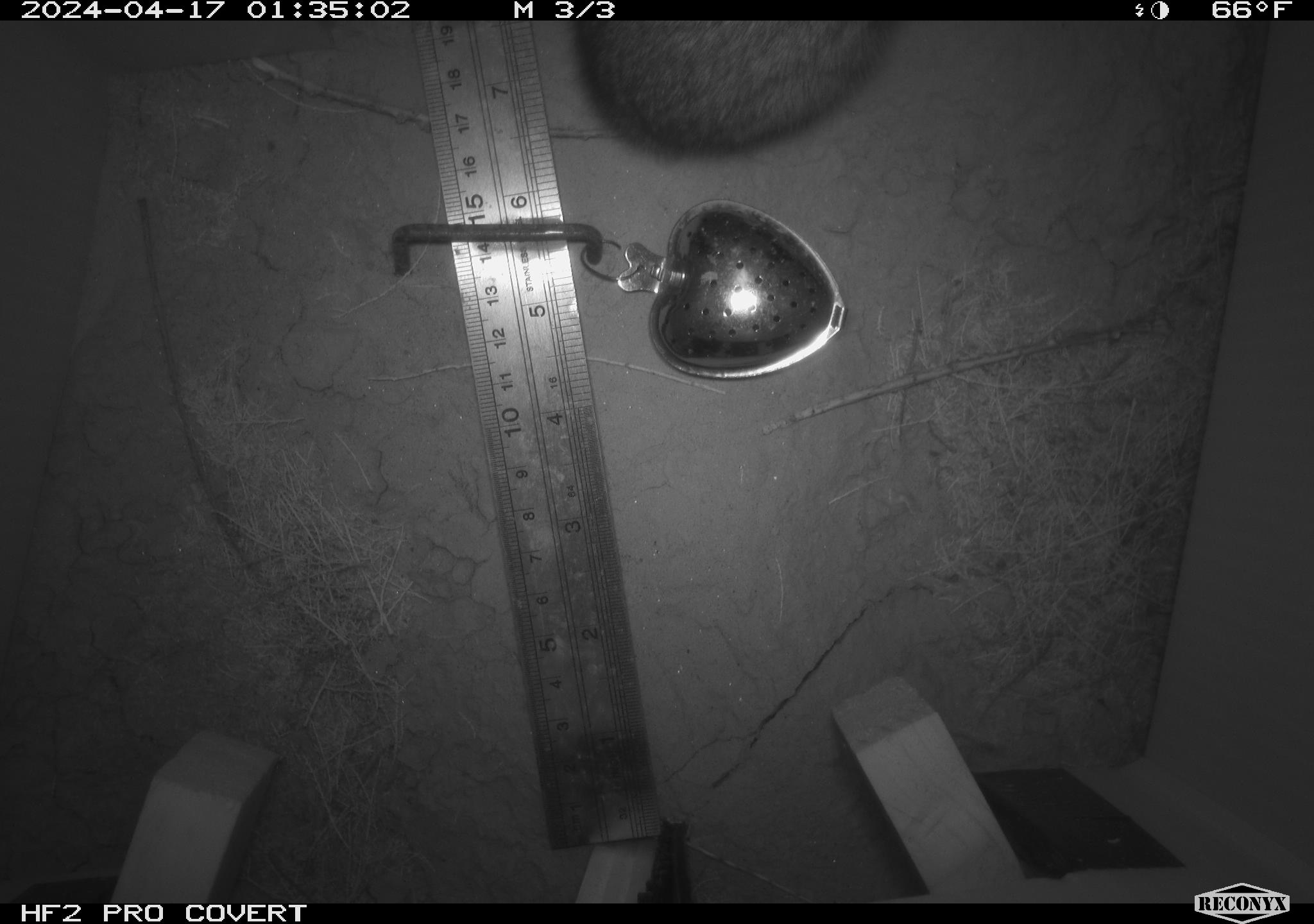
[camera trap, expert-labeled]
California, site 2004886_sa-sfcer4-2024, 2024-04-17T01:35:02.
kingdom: Animalia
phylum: Chordata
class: Mammalia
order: Lagomorpha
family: Leporidae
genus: Sylvilagus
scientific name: Sylvilagus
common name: cottontail rabbits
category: sylvilagus species